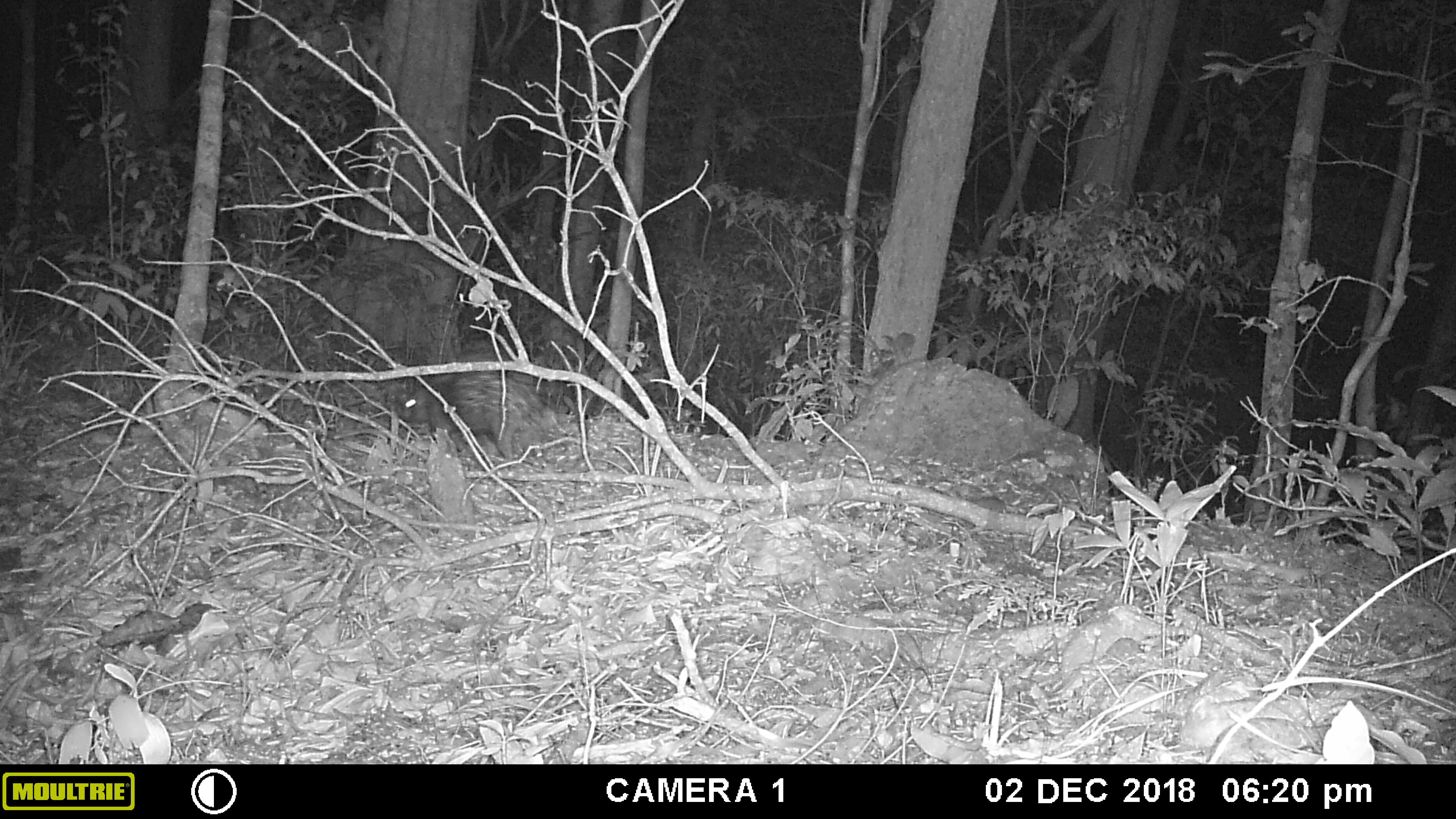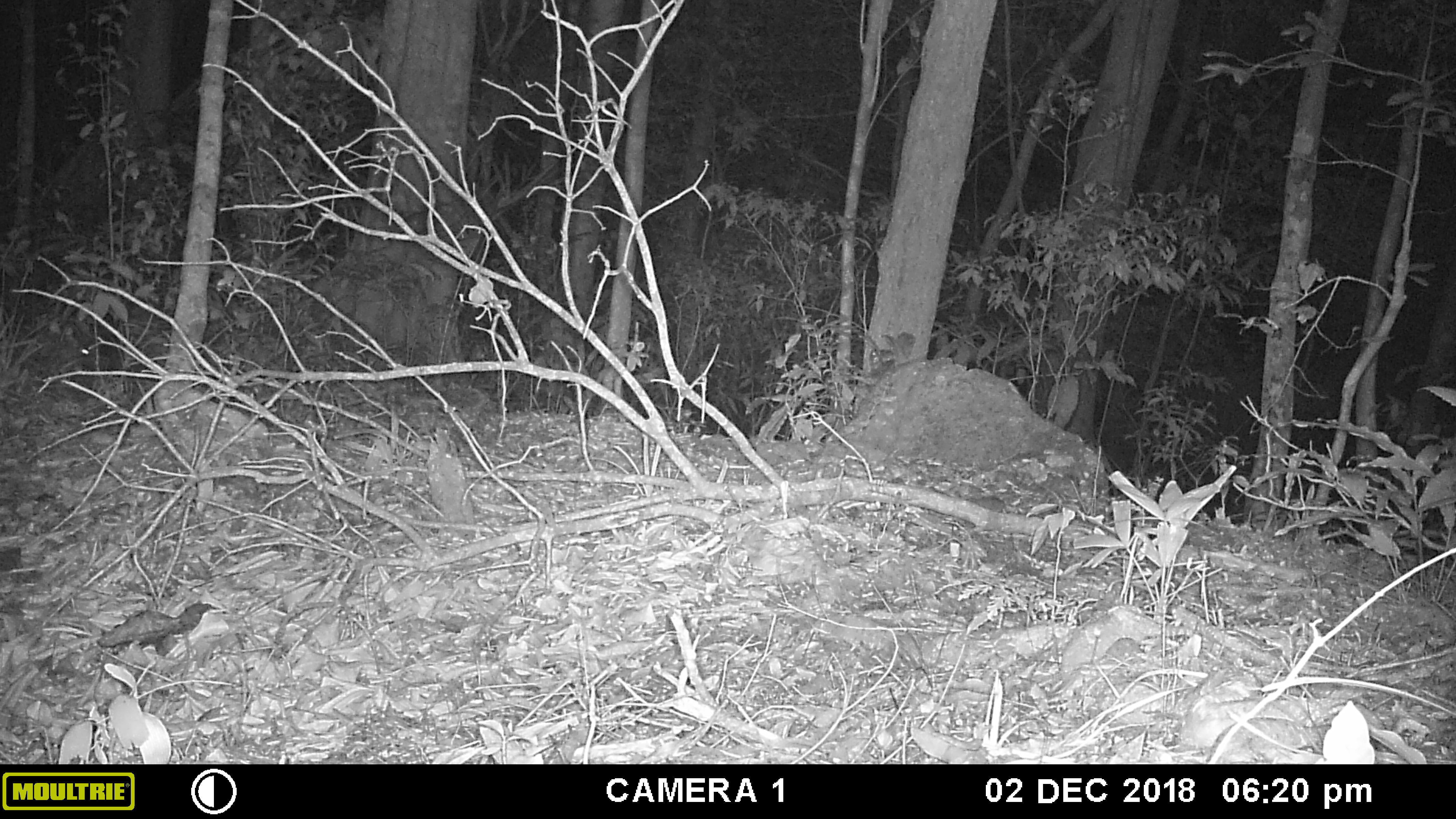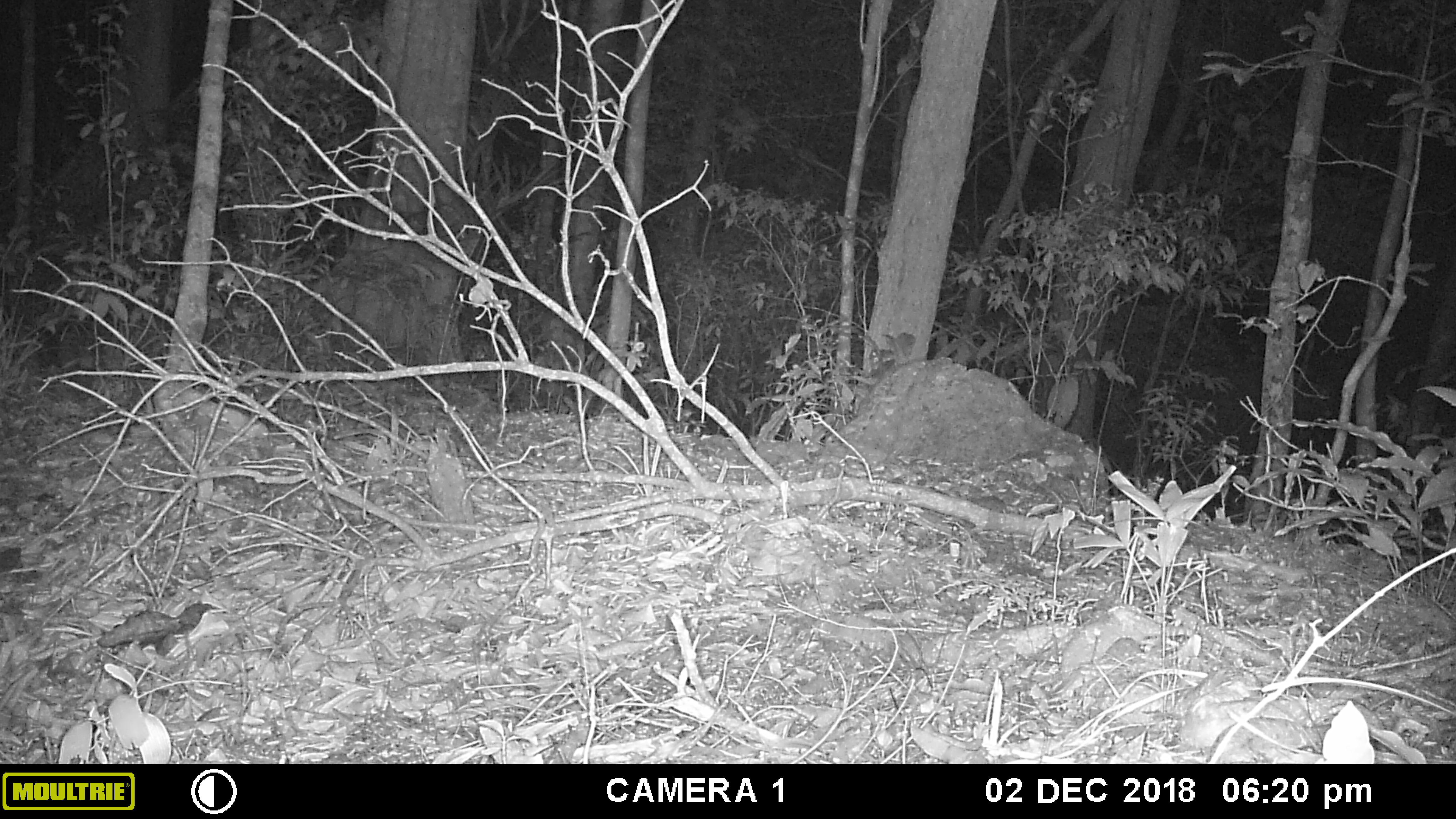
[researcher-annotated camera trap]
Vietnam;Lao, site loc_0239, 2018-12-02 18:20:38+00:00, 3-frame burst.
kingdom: Animalia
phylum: Chordata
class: Mammalia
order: Rodentia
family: Hystricidae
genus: Hystrix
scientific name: Hystrix brachyura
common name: malayan porcupine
Malayan porcupine (Hystrix brachyura). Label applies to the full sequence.